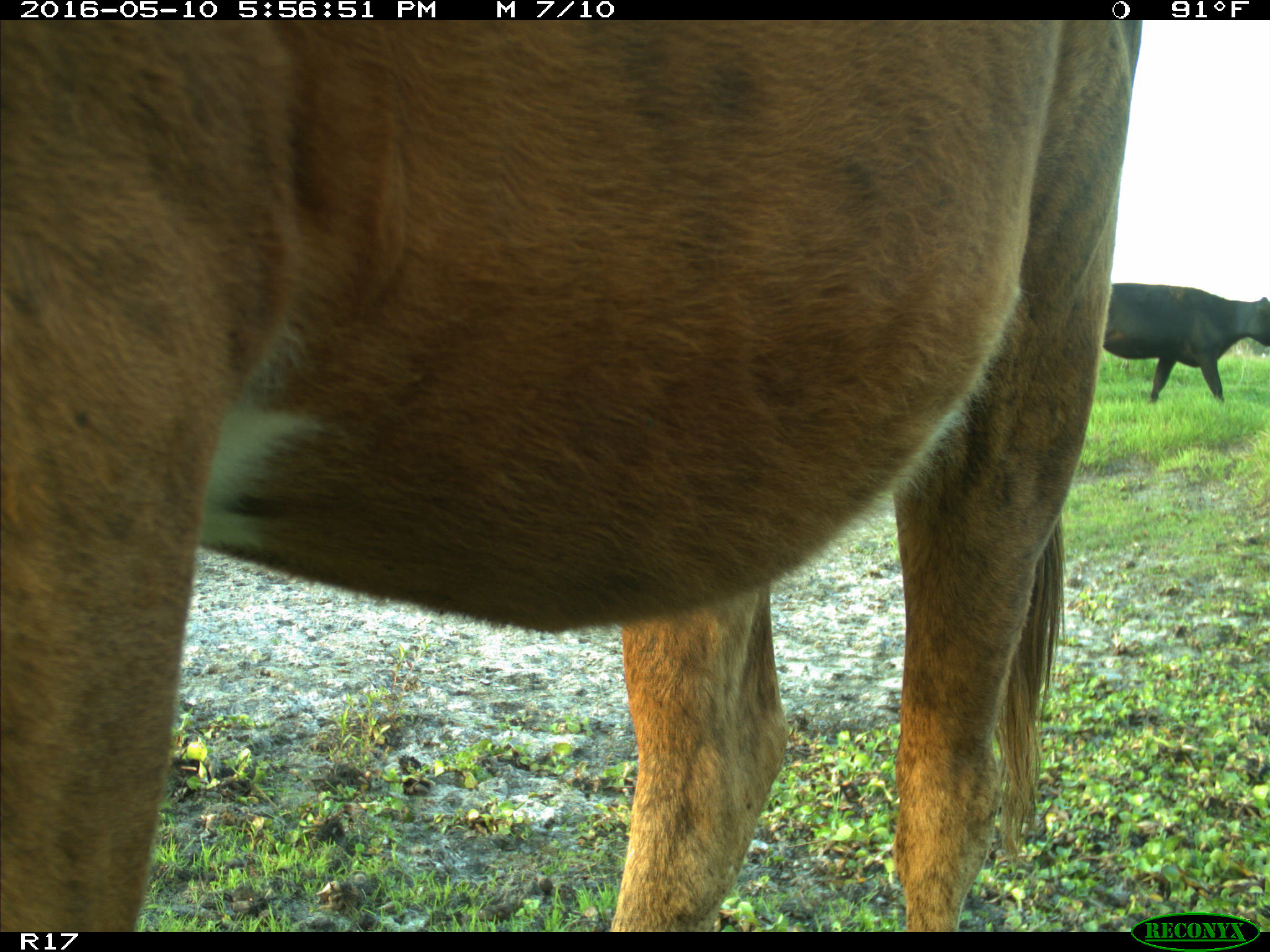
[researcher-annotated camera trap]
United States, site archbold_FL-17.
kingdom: Animalia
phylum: Chordata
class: Mammalia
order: Artiodactyla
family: Bovidae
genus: Bos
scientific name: Bos taurus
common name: domestic cow